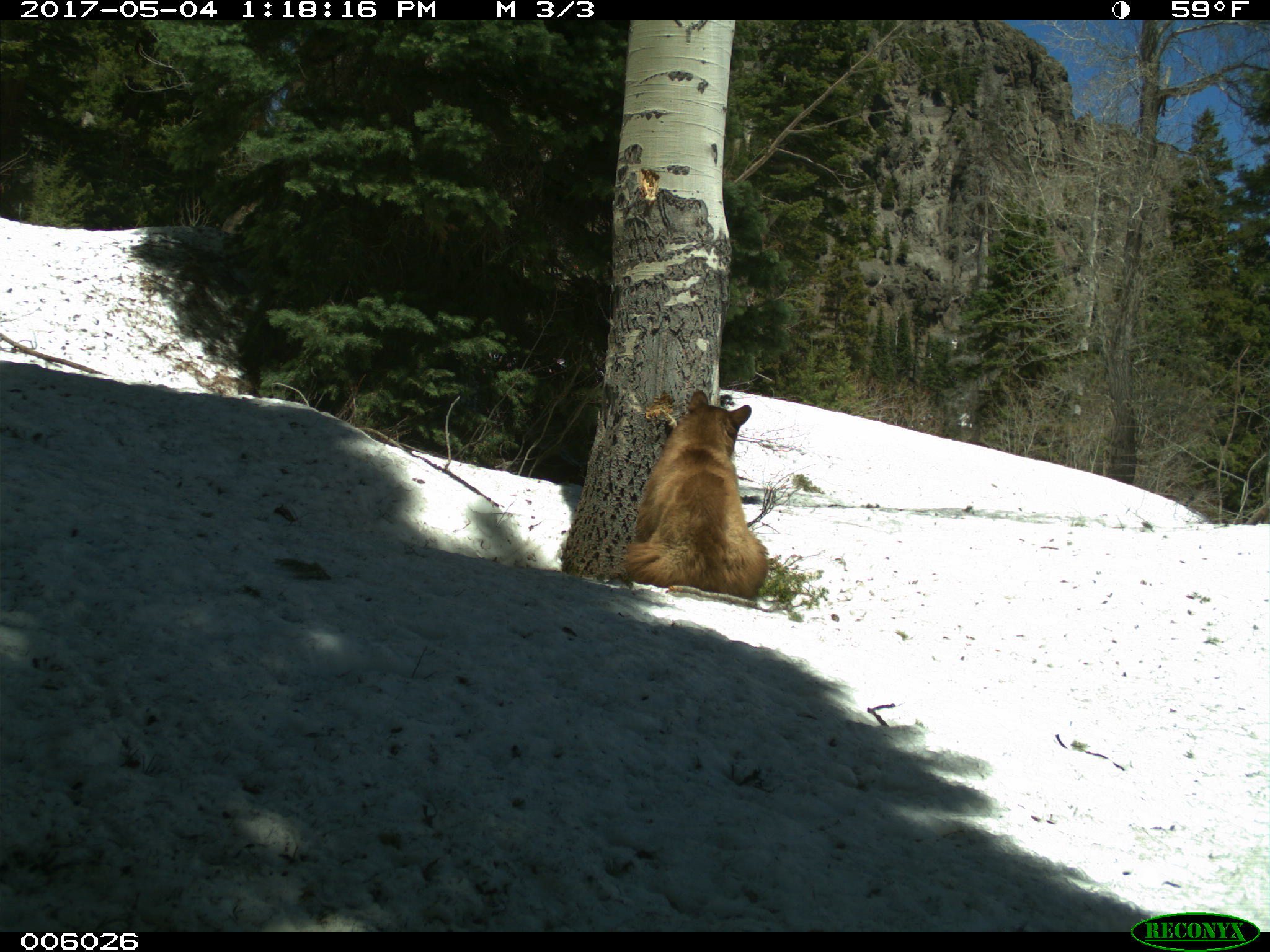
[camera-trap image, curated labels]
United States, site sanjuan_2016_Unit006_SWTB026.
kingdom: Animalia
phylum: Chordata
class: Mammalia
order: Carnivora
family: Ursidae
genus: Ursus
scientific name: Ursus americanus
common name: american black bear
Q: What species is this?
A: Ursus americanus (american black bear).